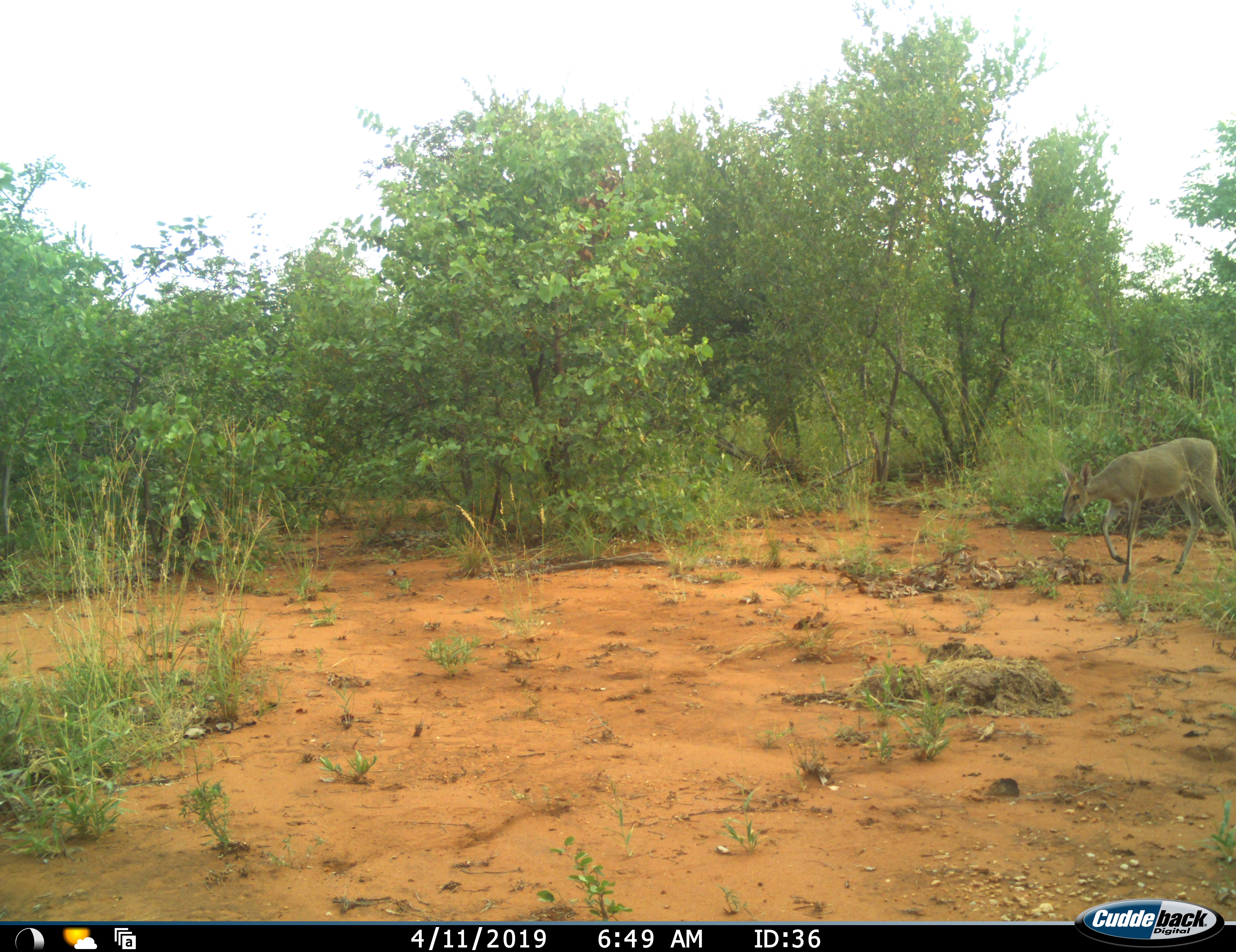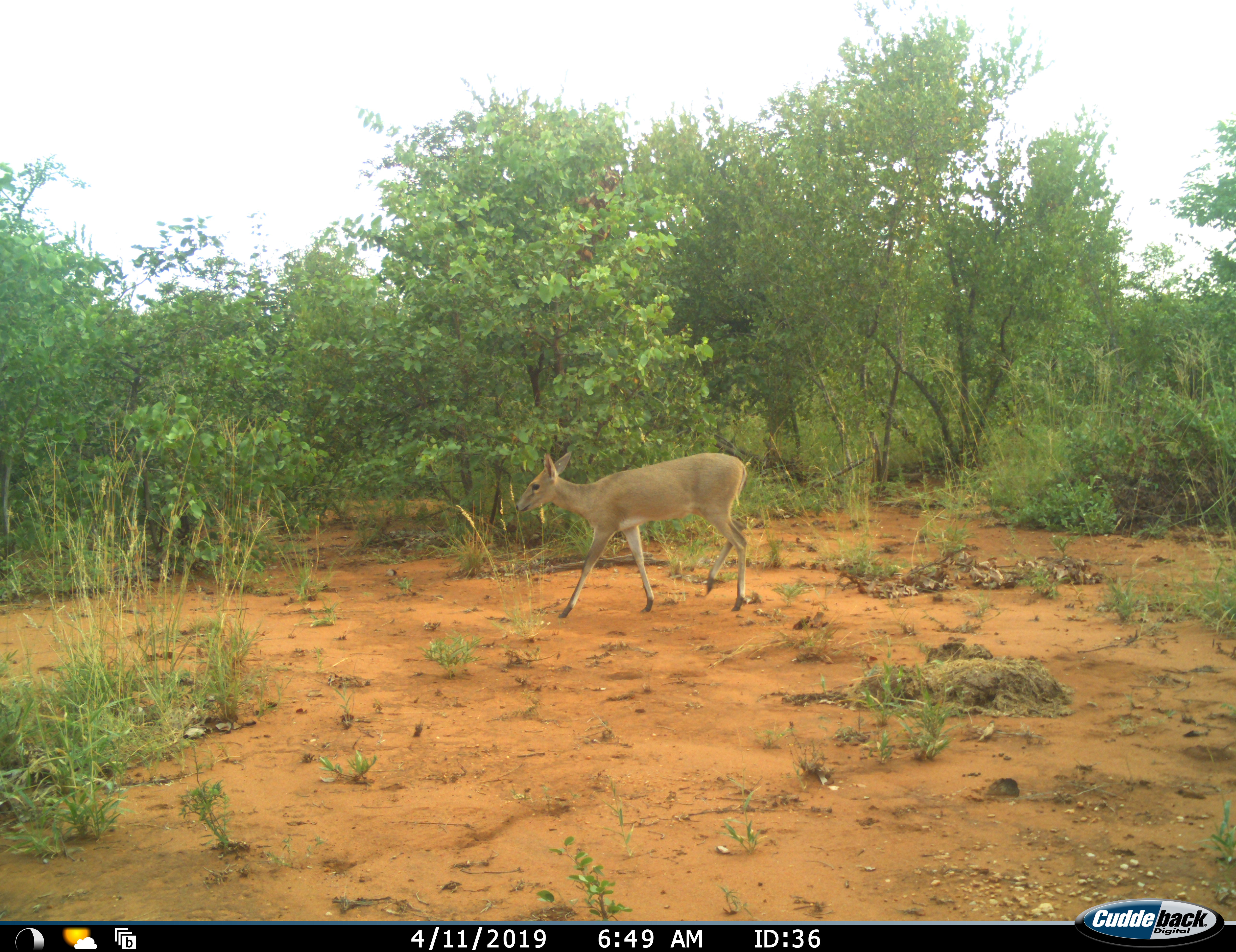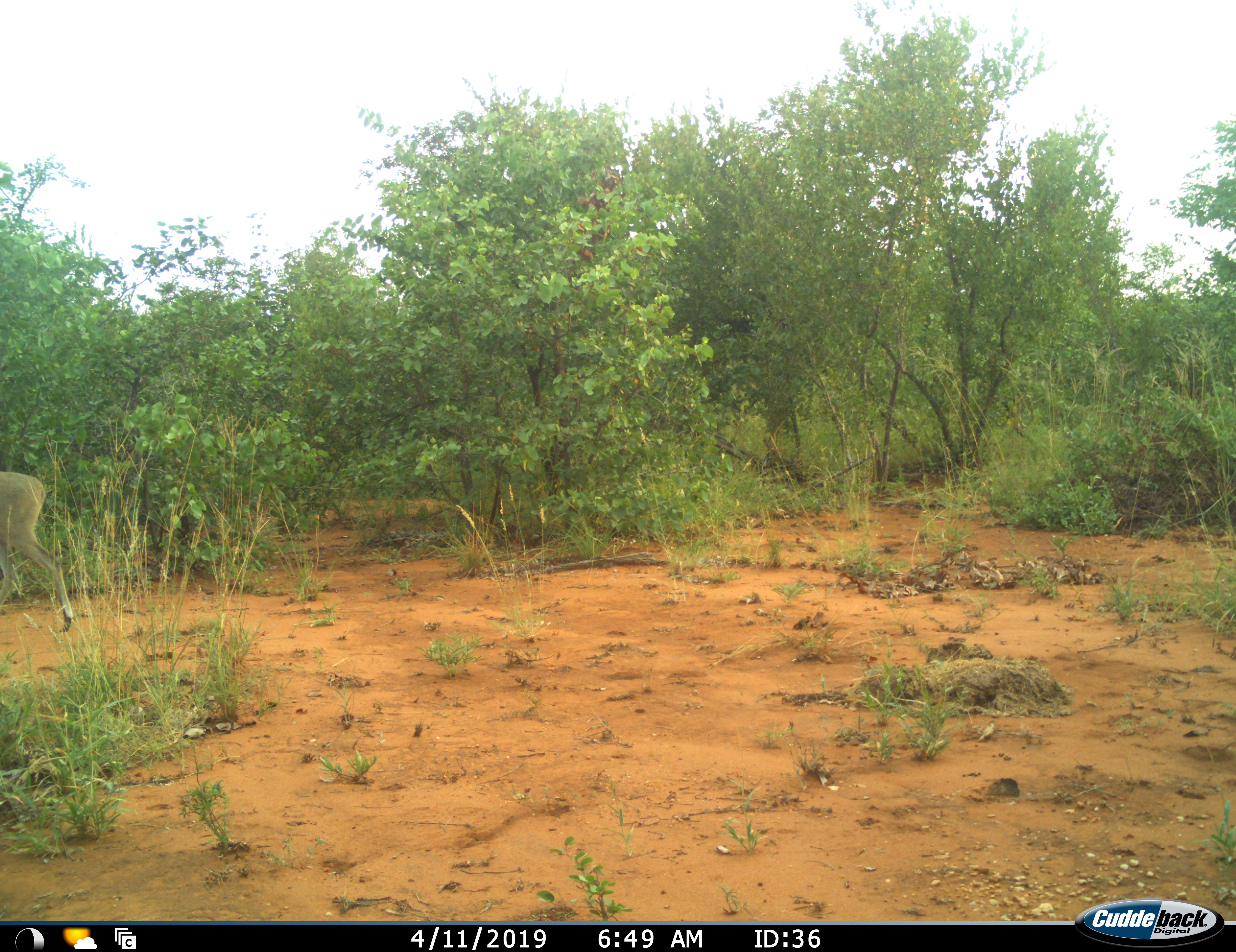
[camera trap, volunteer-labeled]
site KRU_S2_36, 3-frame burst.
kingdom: Animalia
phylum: Chordata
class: Mammalia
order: Artiodactyla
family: Bovidae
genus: Ourebia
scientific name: Ourebia ourebi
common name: oribi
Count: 1.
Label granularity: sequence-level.